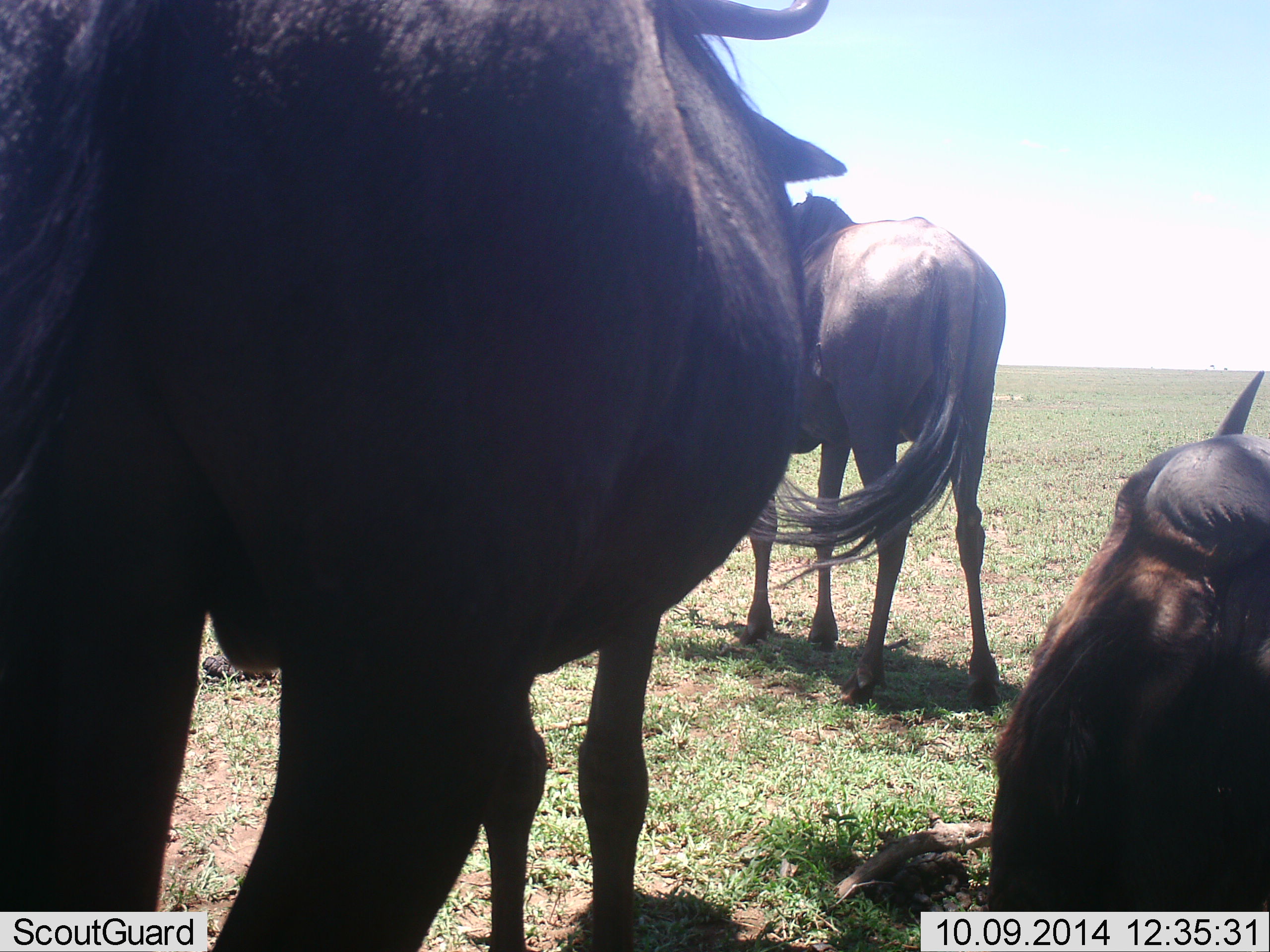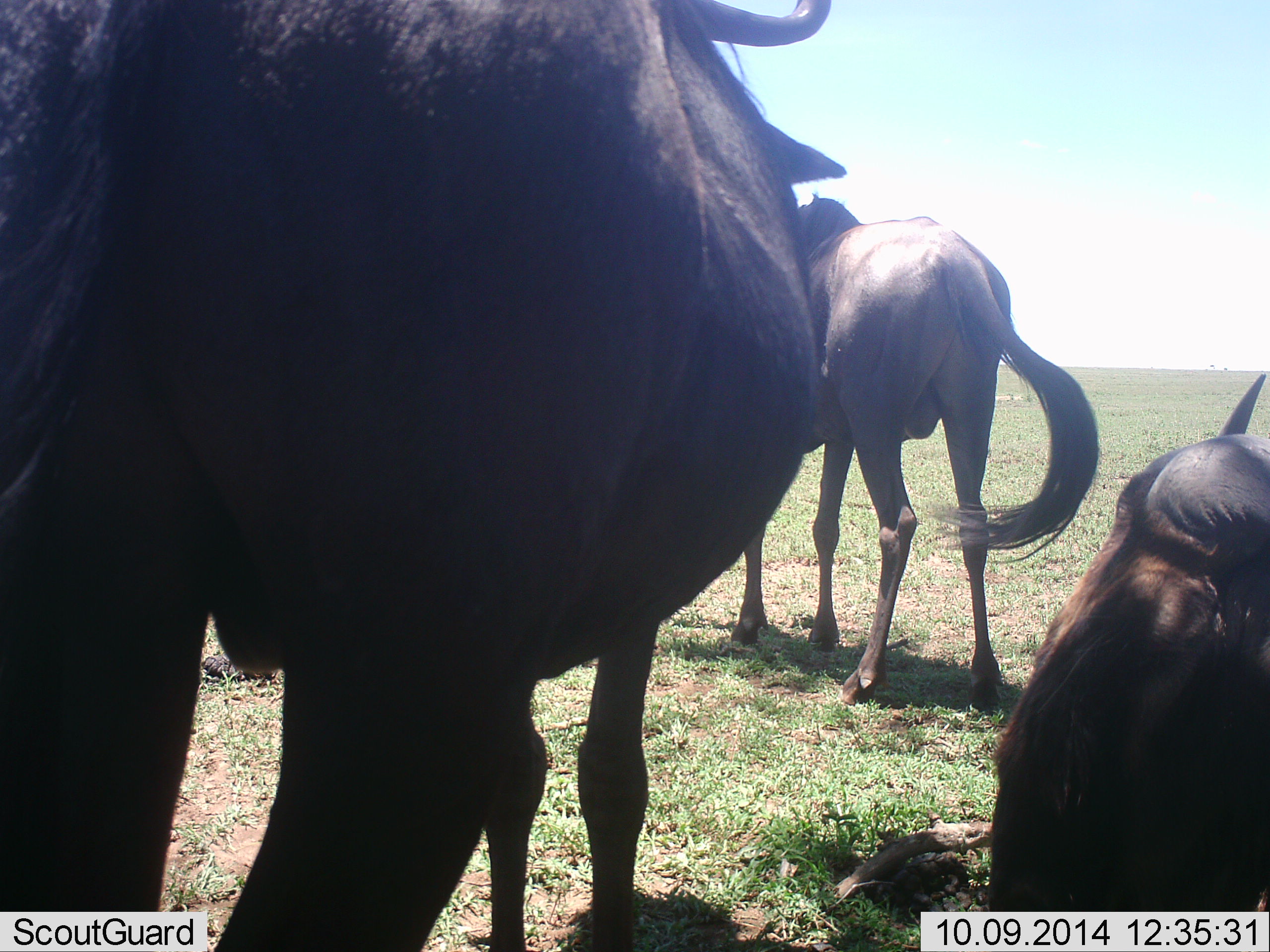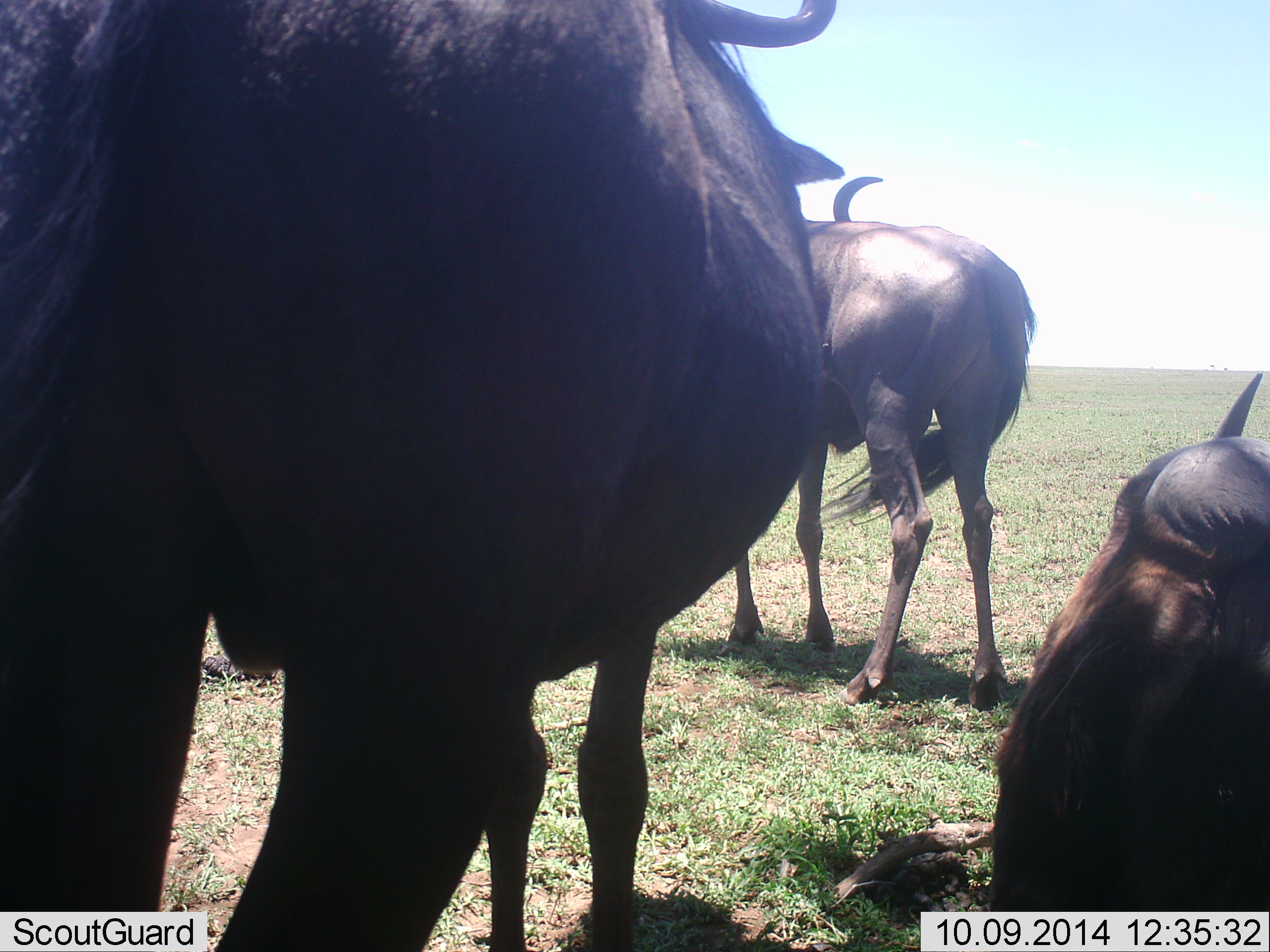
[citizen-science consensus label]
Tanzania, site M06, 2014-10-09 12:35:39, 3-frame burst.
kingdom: Animalia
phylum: Chordata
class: Mammalia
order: Artiodactyla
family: Bovidae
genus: Connochaetes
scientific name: Connochaetes taurinus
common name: blue wildebeest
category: wildebeest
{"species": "wildebeest (blue wildebeest) (Connochaetes taurinus)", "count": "3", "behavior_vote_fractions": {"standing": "100%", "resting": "90%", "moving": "0%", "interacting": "0%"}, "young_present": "0%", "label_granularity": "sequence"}